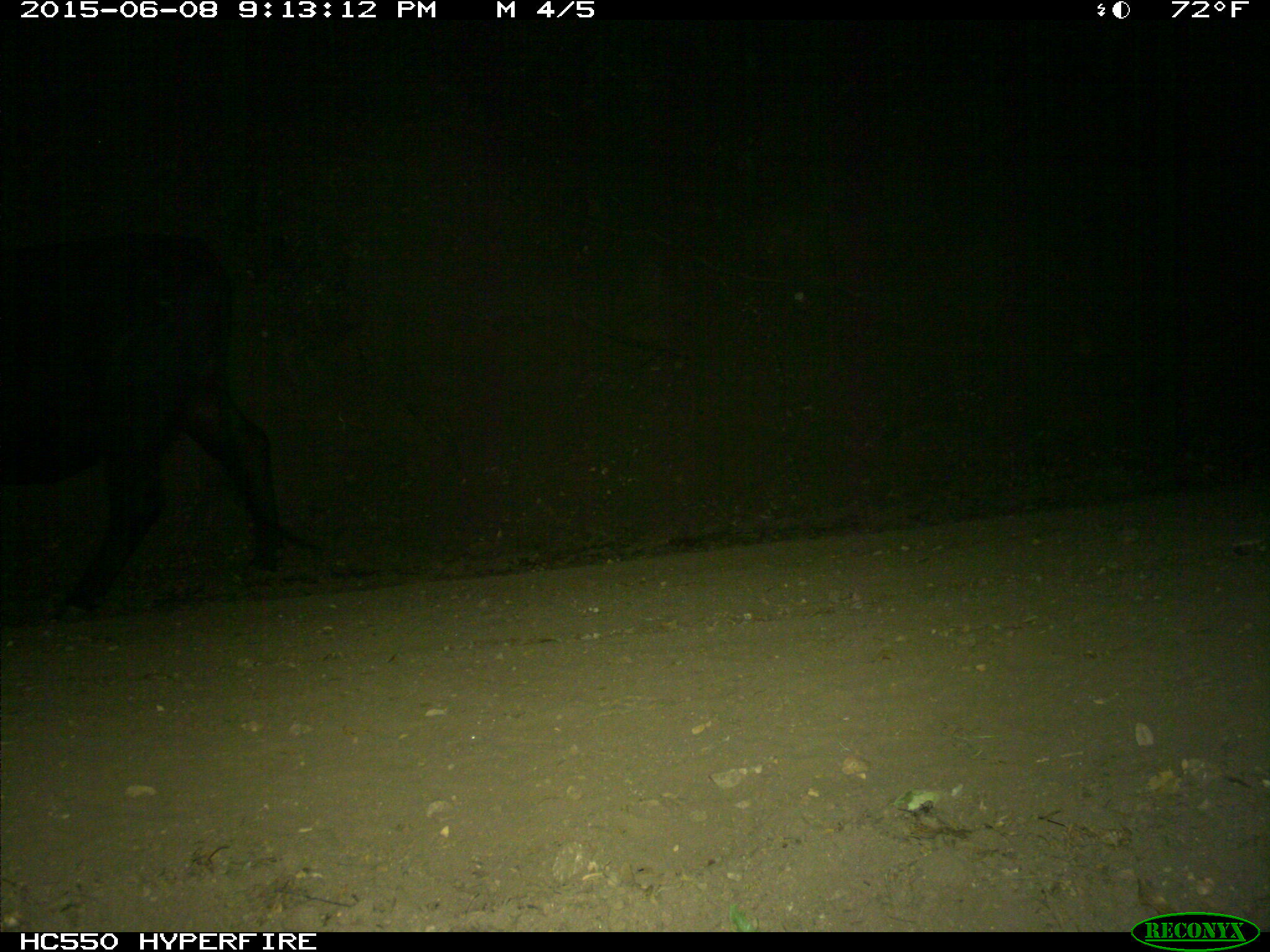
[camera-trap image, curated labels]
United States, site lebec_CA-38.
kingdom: Animalia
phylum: Chordata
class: Mammalia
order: Artiodactyla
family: Bovidae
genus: Bos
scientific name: Bos taurus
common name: domestic cow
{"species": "Bos taurus (domestic cow)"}